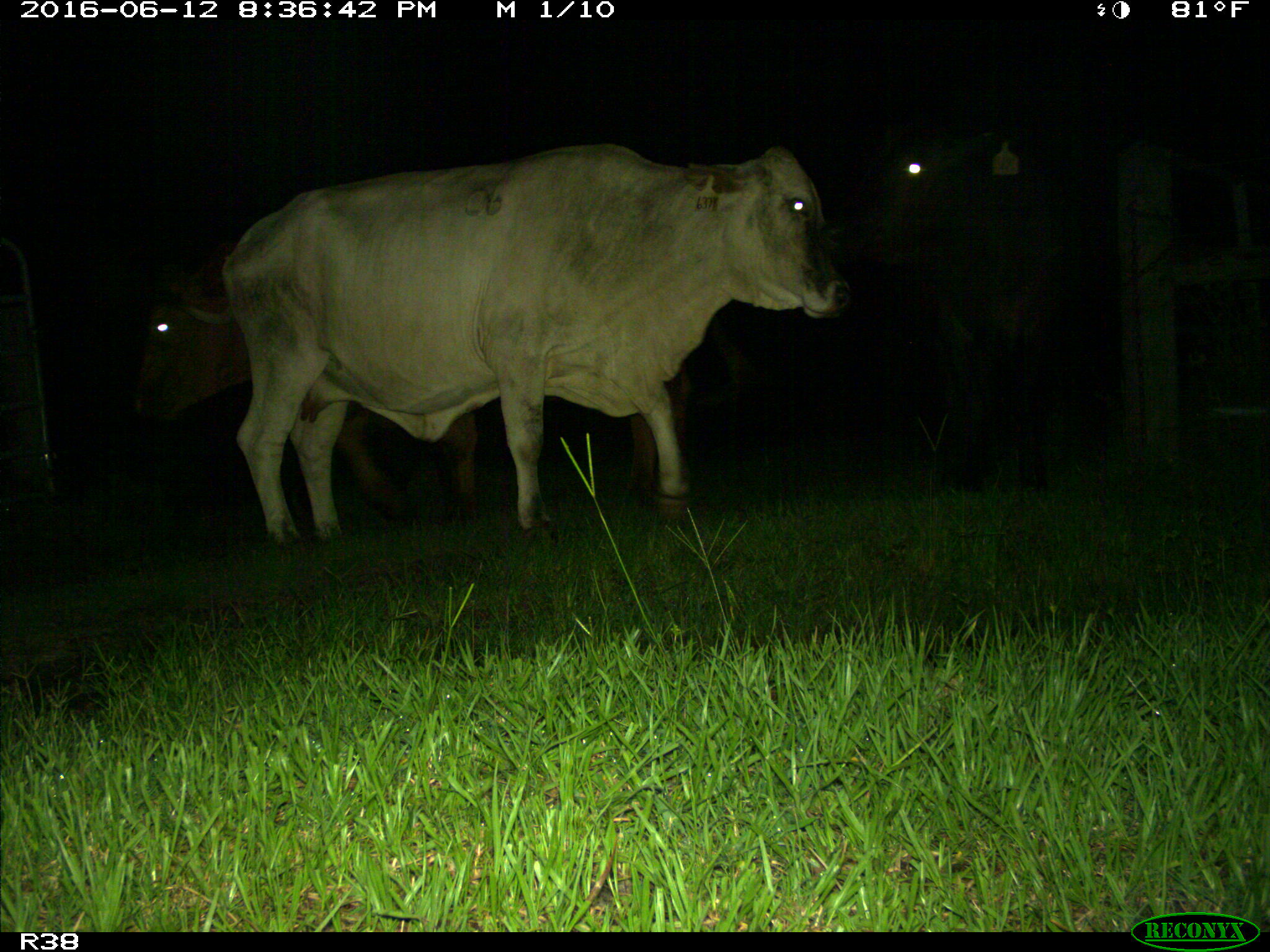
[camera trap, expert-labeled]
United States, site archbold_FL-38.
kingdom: Animalia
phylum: Chordata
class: Mammalia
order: Artiodactyla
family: Bovidae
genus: Bos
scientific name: Bos taurus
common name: domestic cow